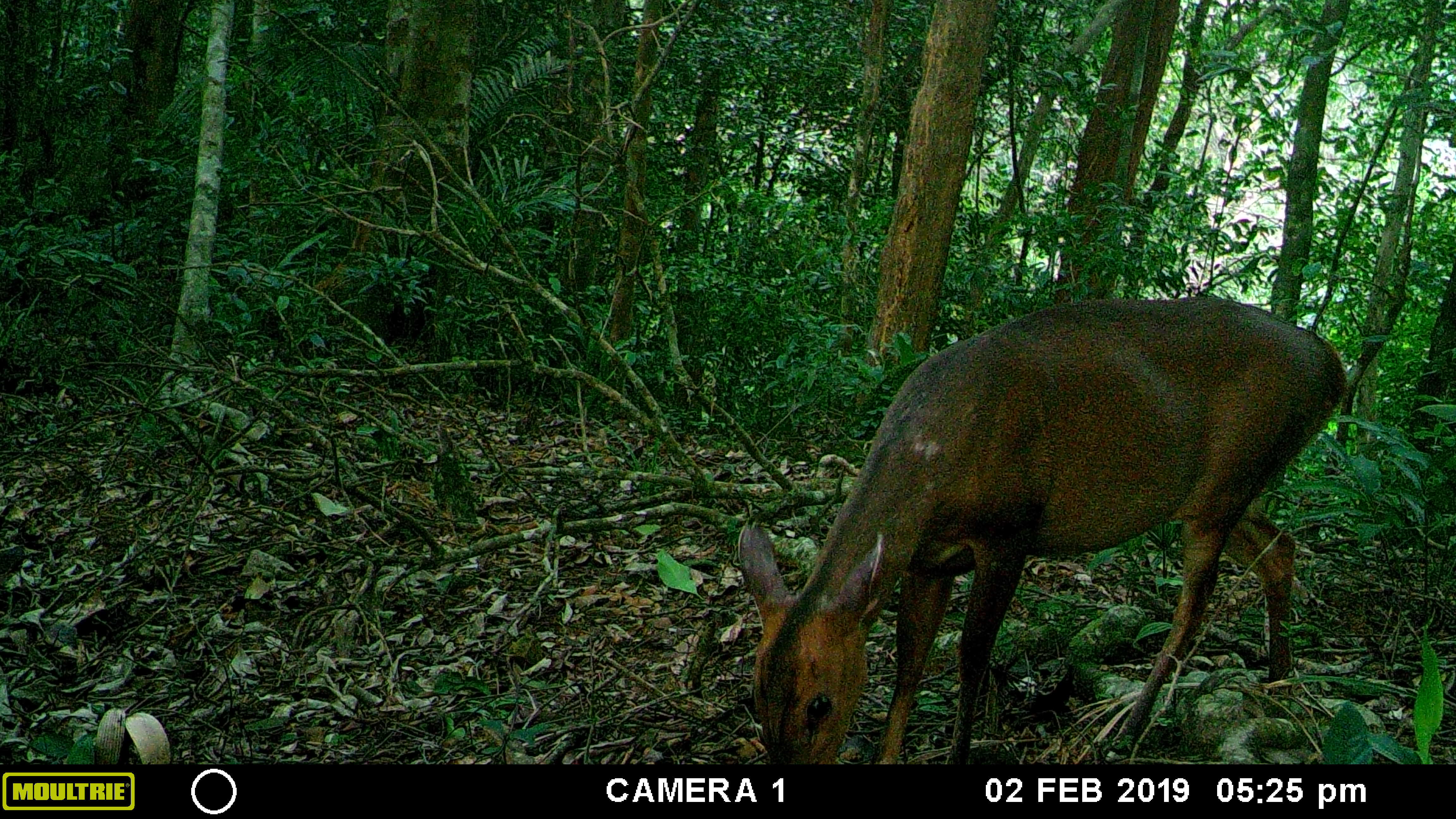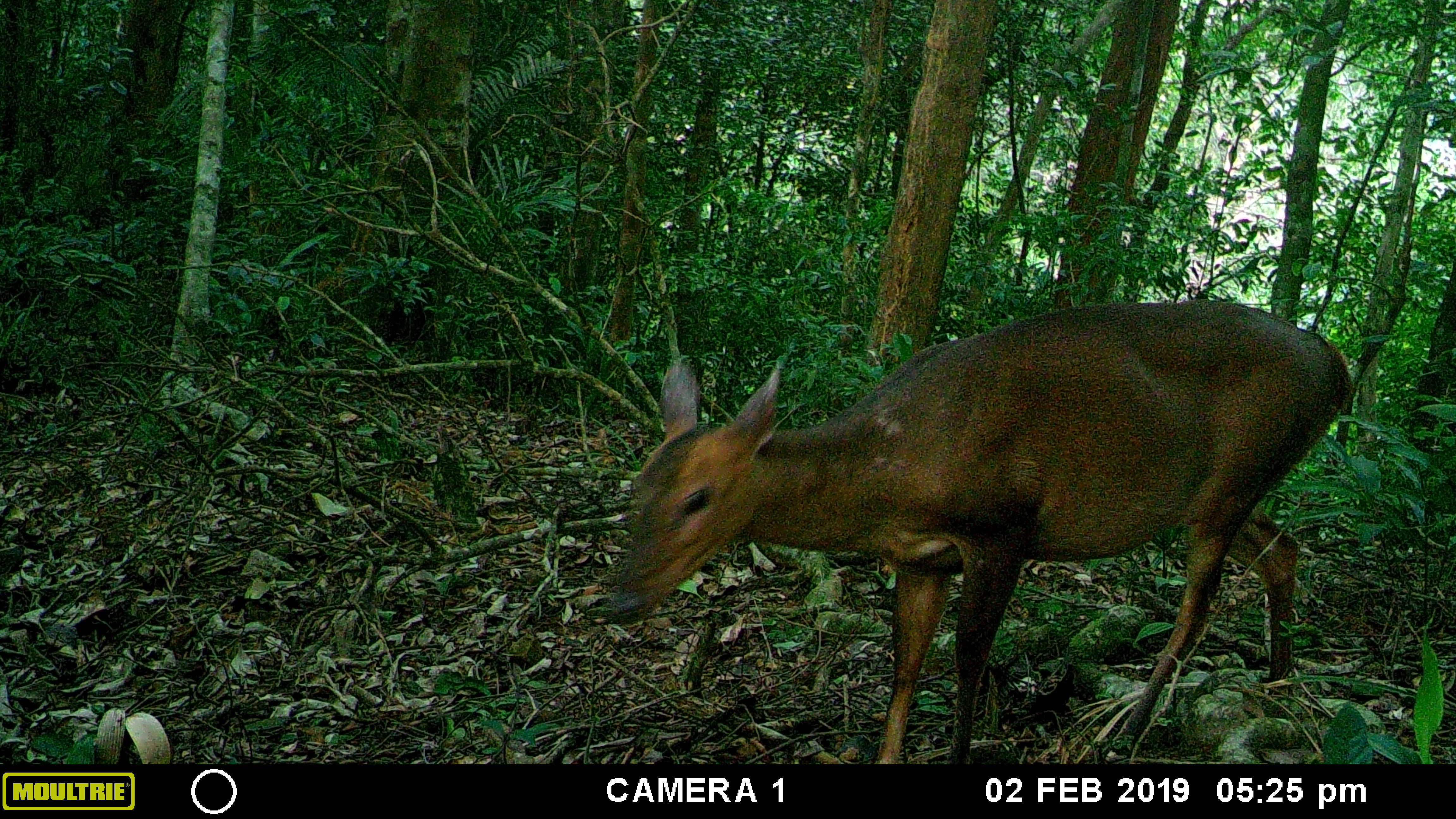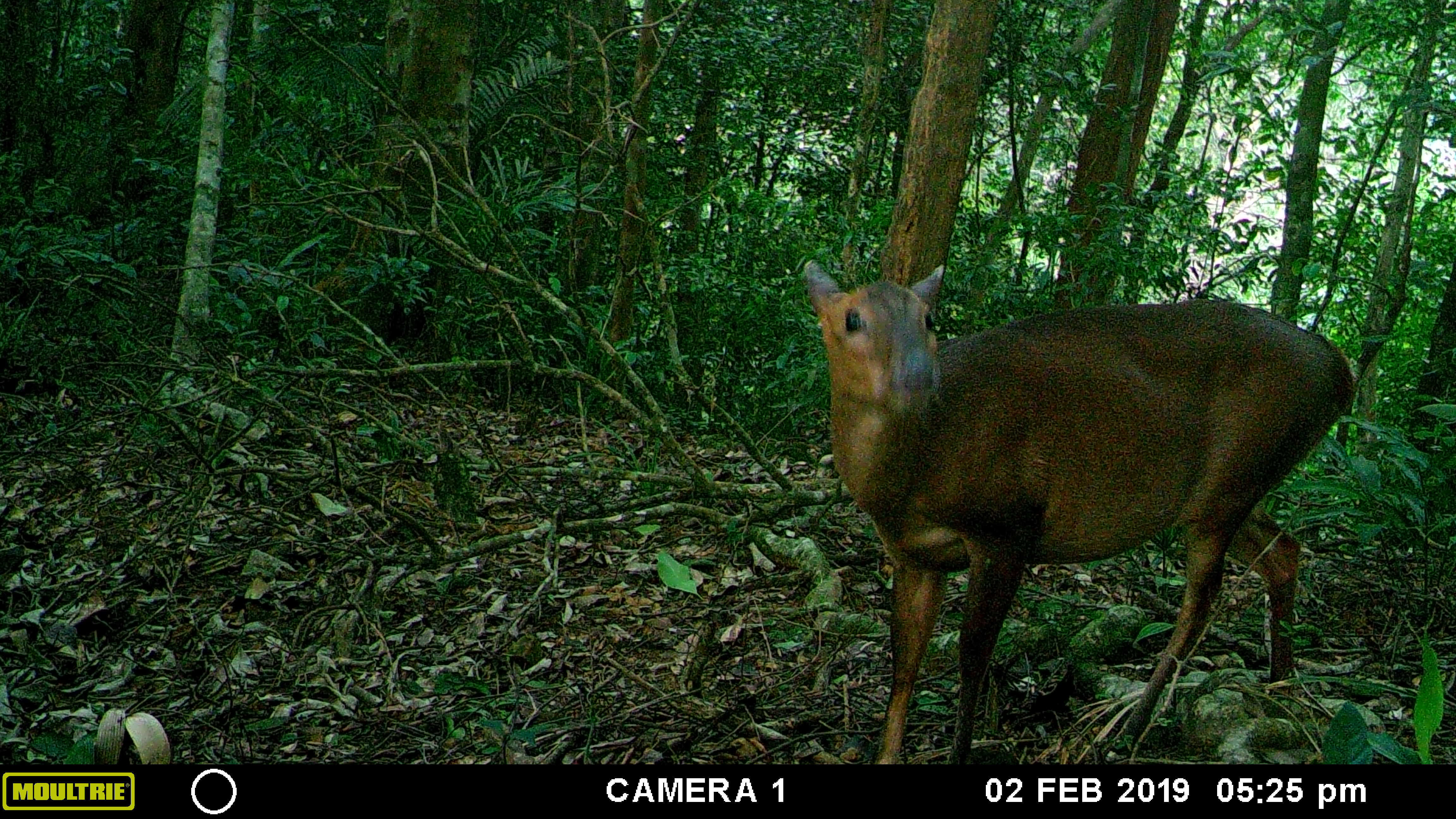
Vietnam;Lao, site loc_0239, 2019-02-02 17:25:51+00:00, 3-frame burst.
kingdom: Animalia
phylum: Chordata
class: Mammalia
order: Artiodactyla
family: Cervidae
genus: Muntiacus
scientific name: Muntiacus vuquangensis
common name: large-antlered muntjac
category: large antlered muntjac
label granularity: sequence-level